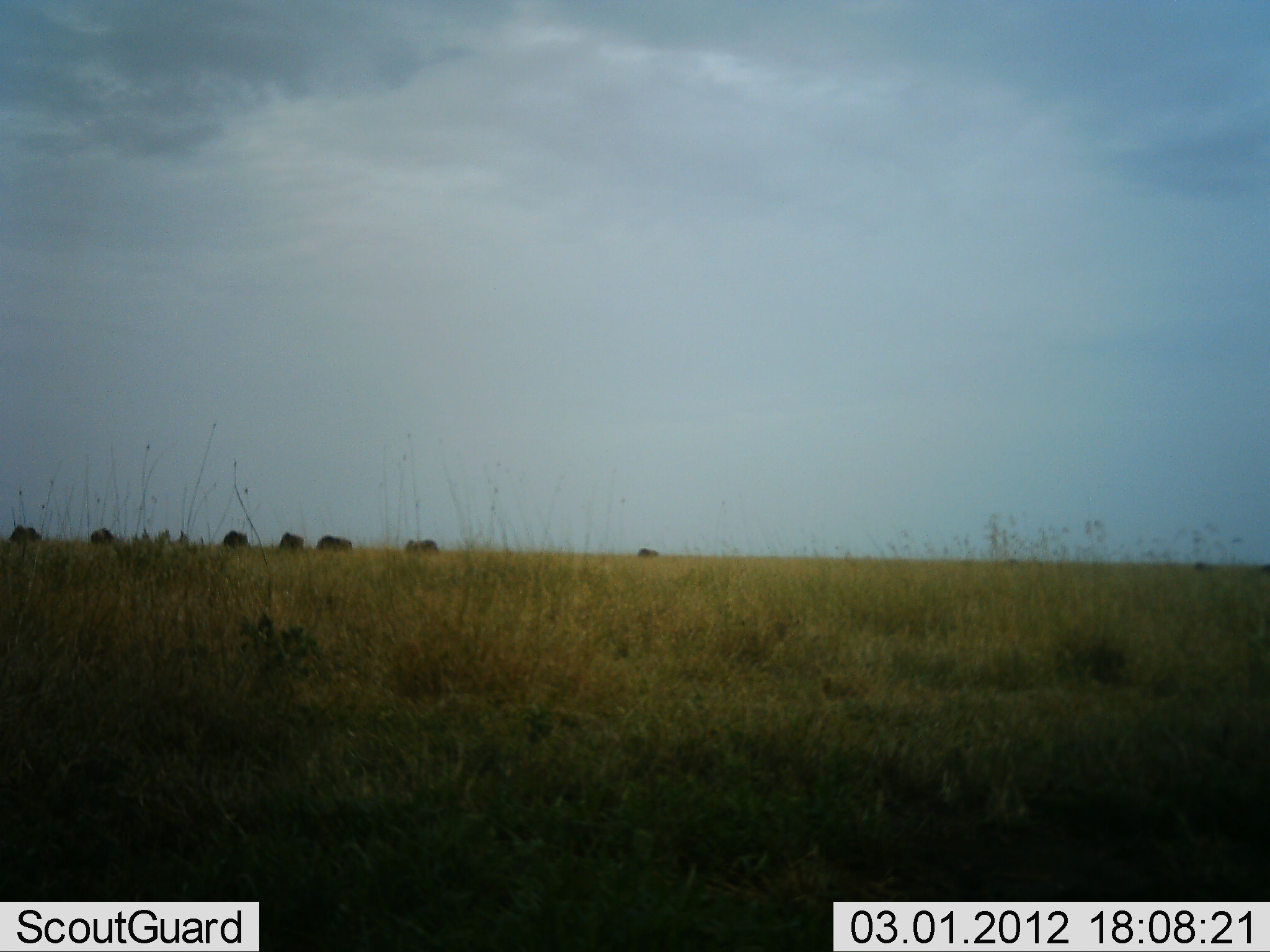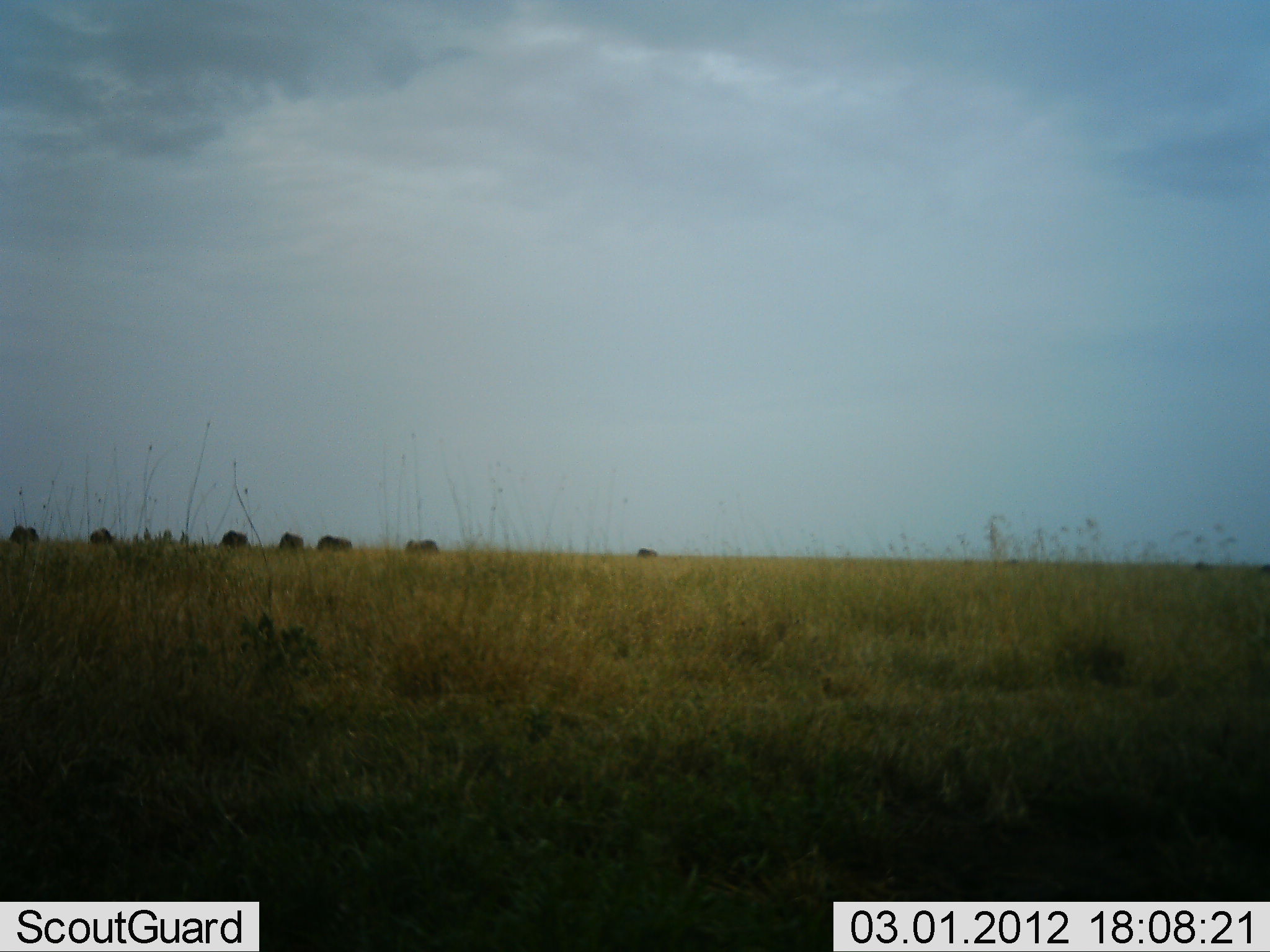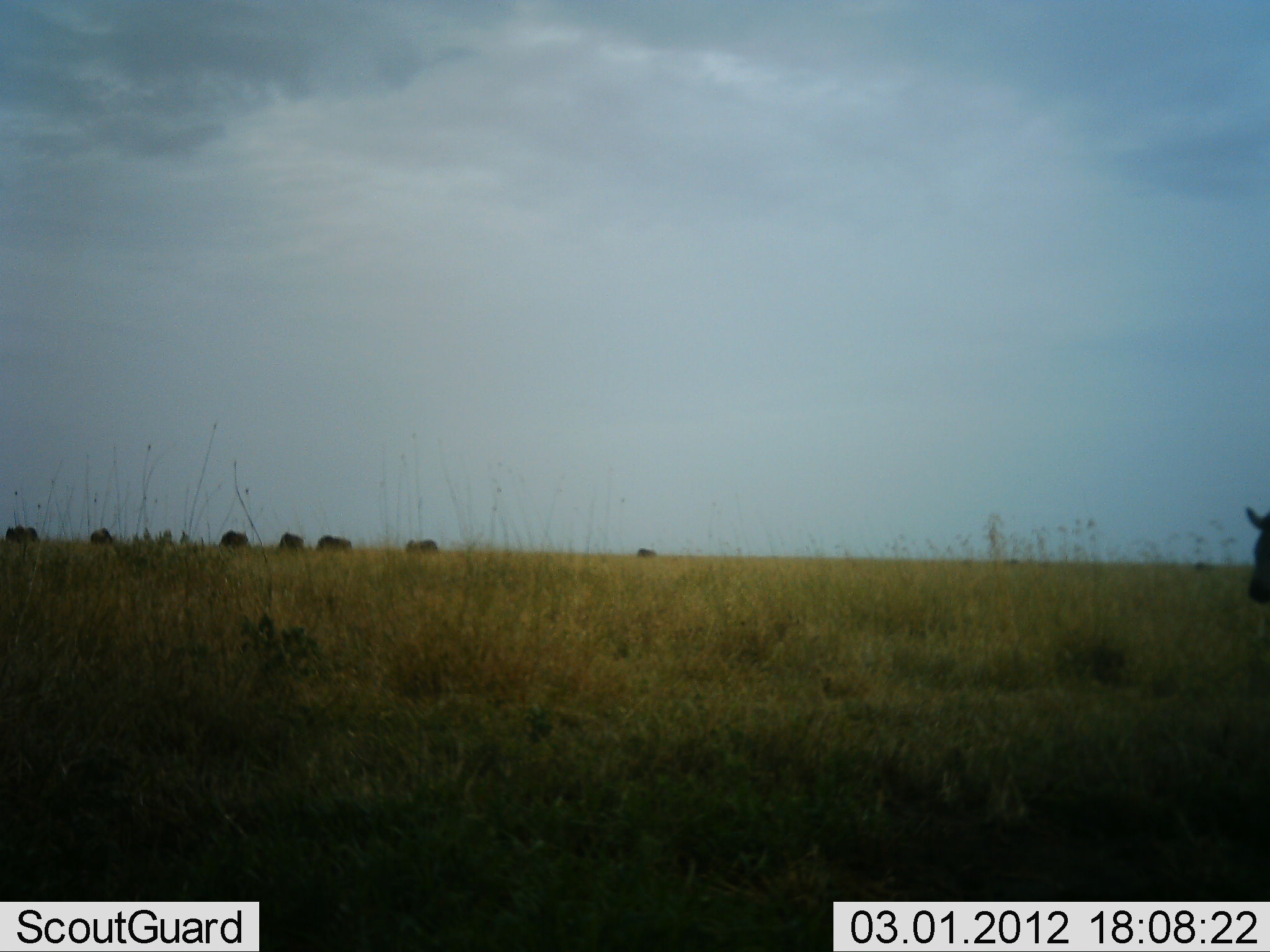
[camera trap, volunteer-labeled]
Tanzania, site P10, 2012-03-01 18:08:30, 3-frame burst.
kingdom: Animalia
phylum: Chordata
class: Mammalia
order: Artiodactyla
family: Bovidae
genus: Connochaetes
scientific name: Connochaetes taurinus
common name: blue wildebeest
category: wildebeest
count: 8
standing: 60%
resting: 0%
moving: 50%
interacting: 0%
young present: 0%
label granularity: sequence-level